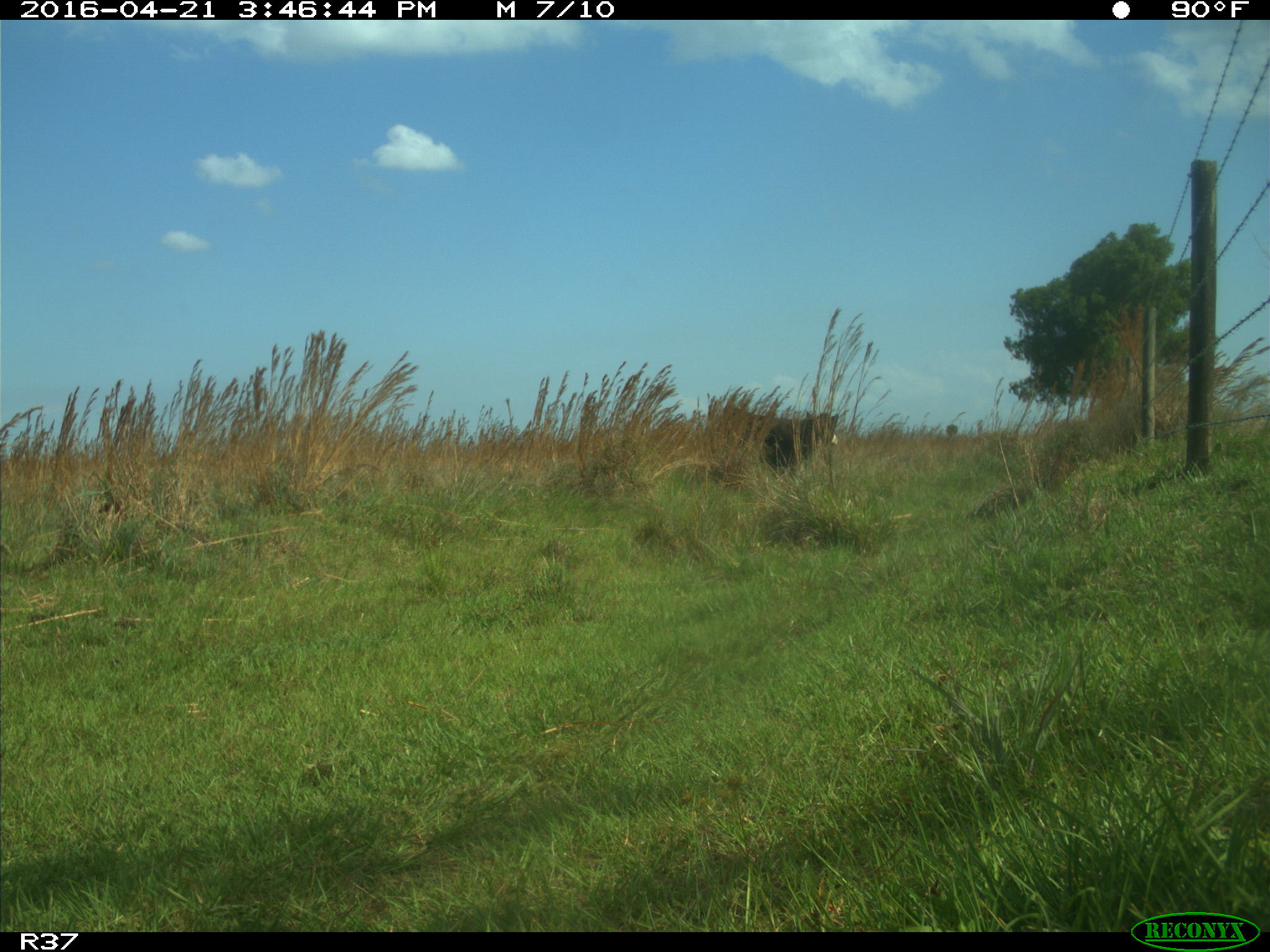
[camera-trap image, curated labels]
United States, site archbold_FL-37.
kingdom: Animalia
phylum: Chordata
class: Mammalia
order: Artiodactyla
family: Bovidae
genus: Bos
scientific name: Bos taurus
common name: domestic cow